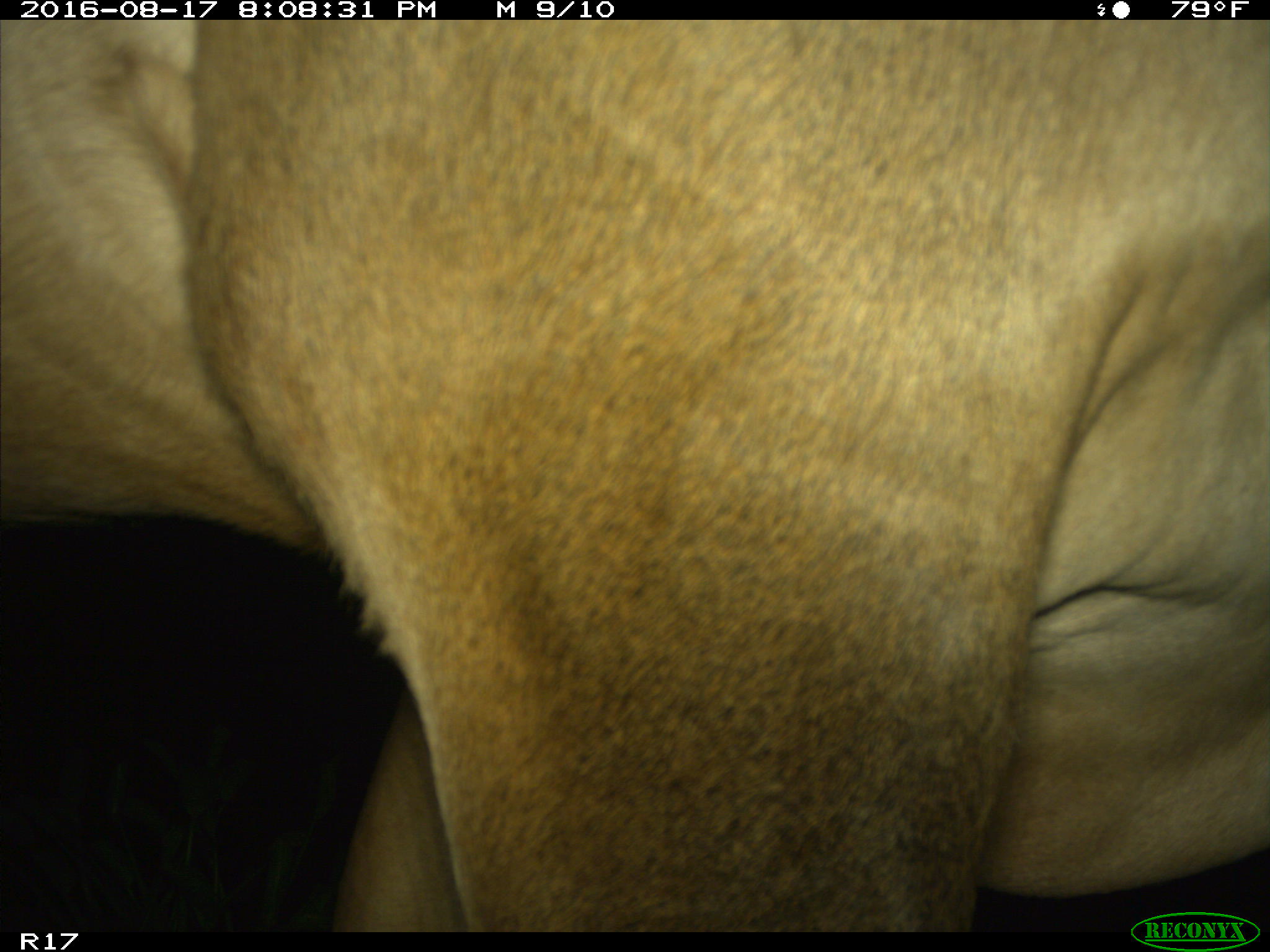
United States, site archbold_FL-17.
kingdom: Animalia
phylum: Chordata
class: Mammalia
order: Artiodactyla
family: Bovidae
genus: Bos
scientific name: Bos taurus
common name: domestic cow